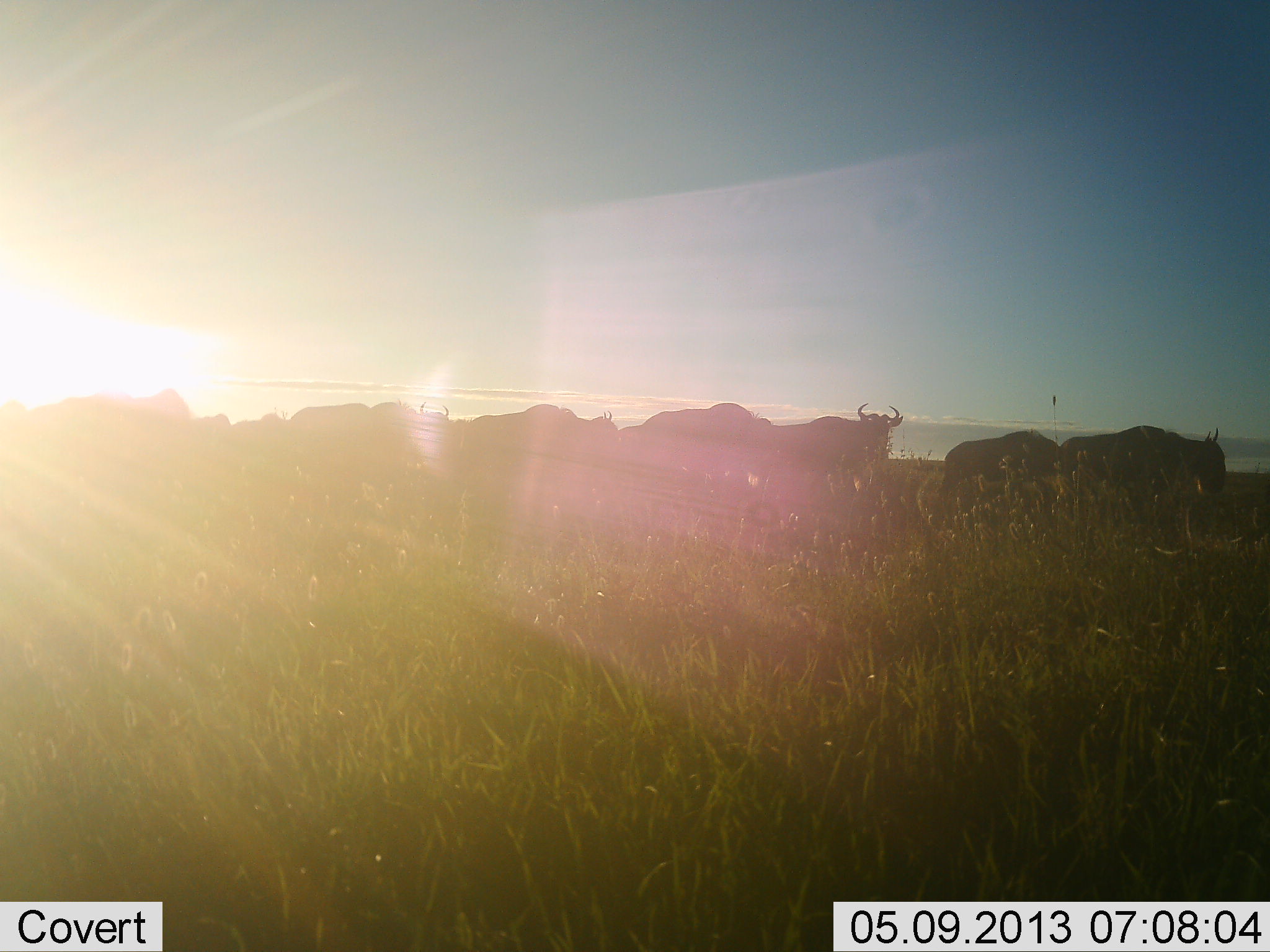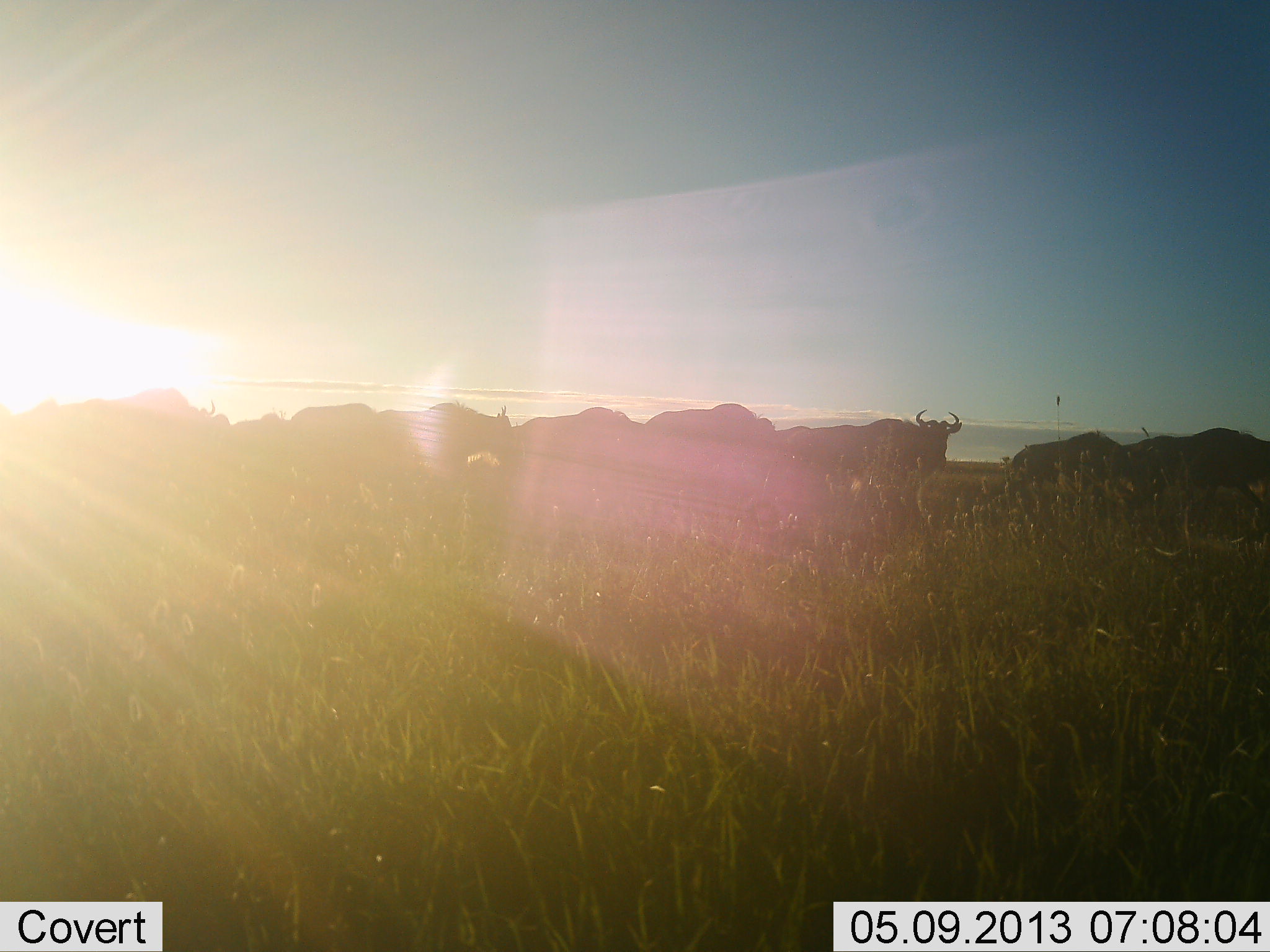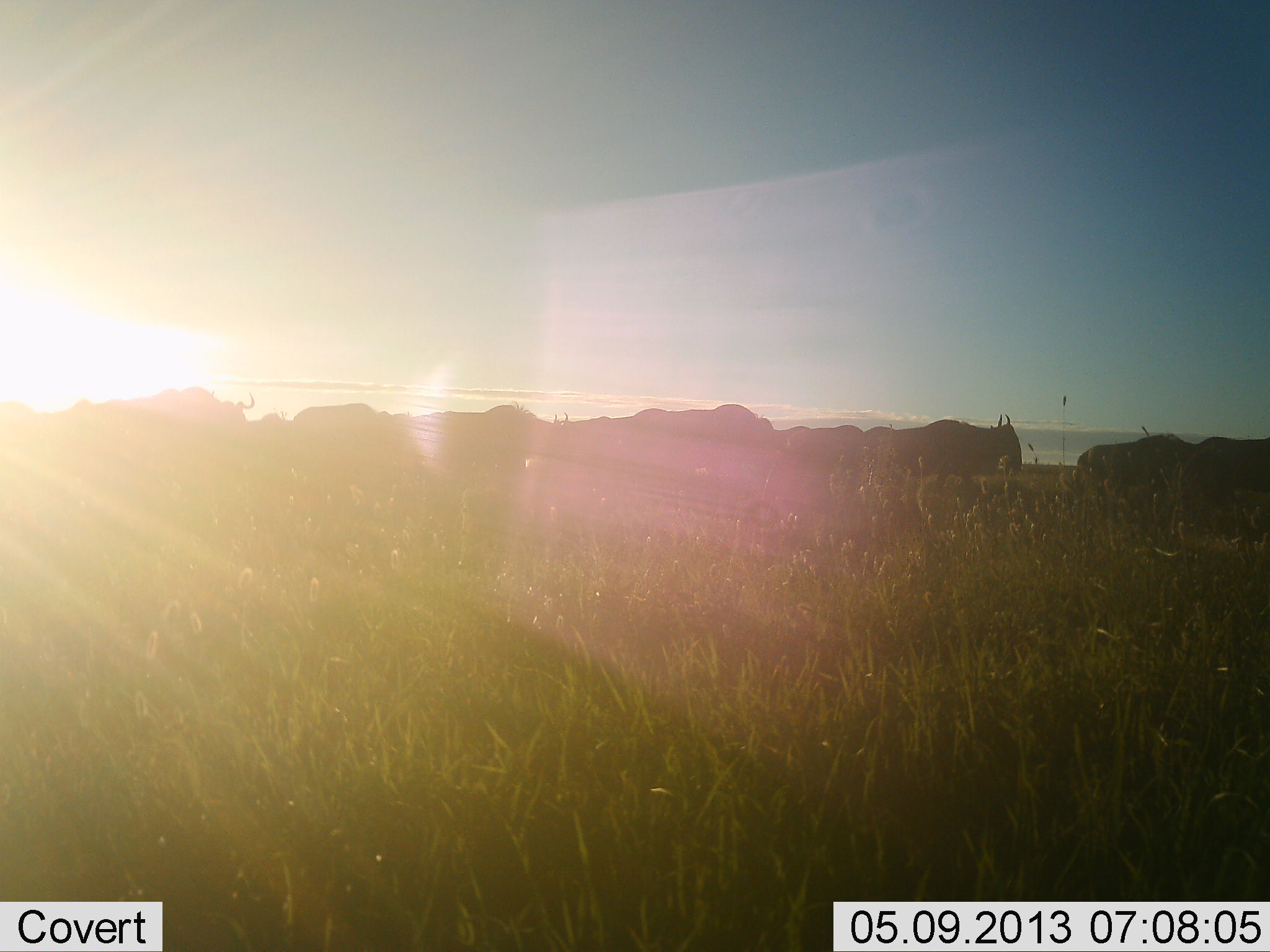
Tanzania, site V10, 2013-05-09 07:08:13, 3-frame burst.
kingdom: Animalia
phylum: Chordata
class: Mammalia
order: Artiodactyla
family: Bovidae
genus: Connochaetes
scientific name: Connochaetes taurinus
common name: blue wildebeest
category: wildebeest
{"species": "wildebeest (blue wildebeest) (Connochaetes taurinus)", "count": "11-50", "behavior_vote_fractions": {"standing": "8%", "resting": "0%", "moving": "100%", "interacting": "0%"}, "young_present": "0%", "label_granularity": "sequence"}